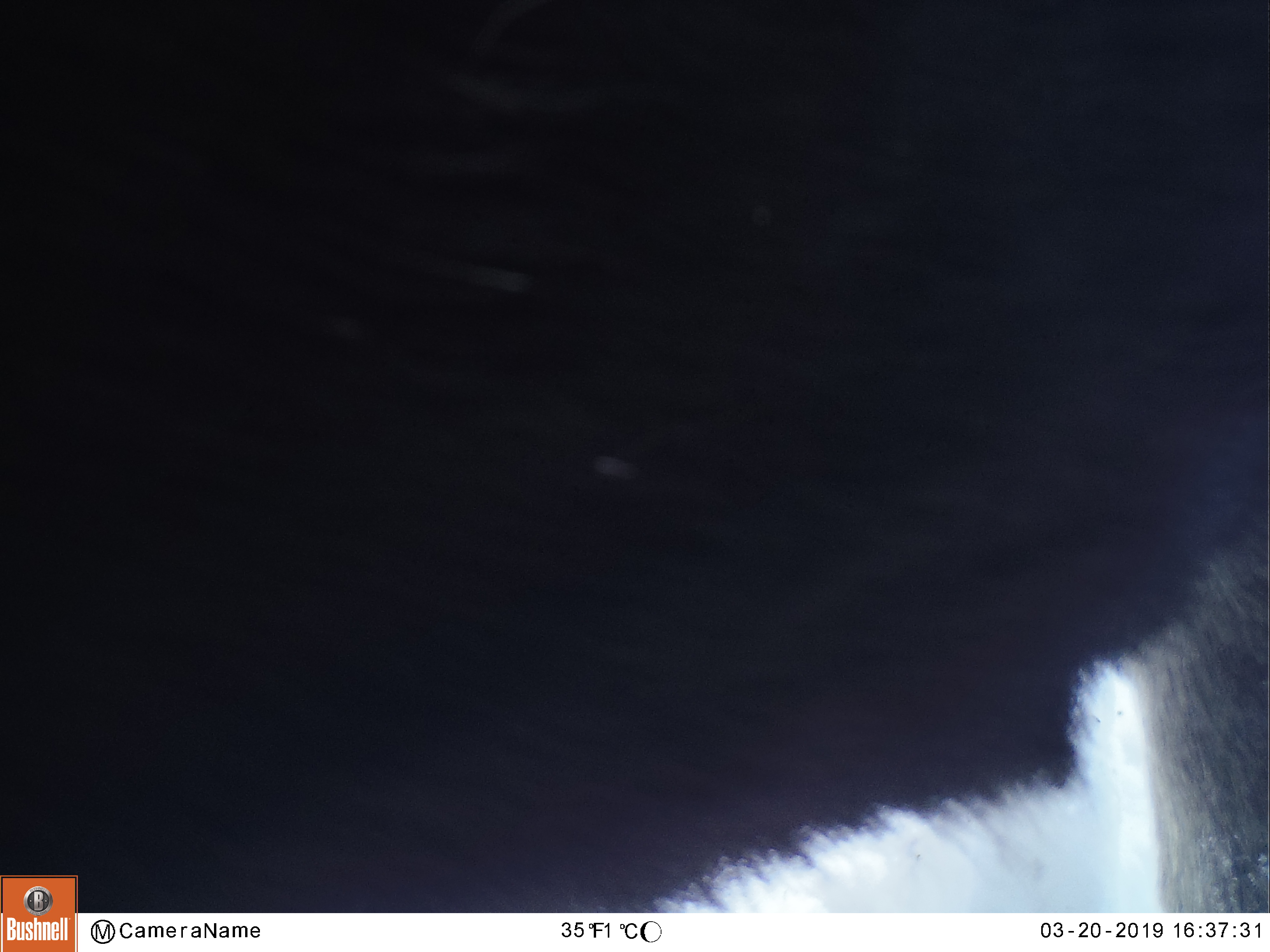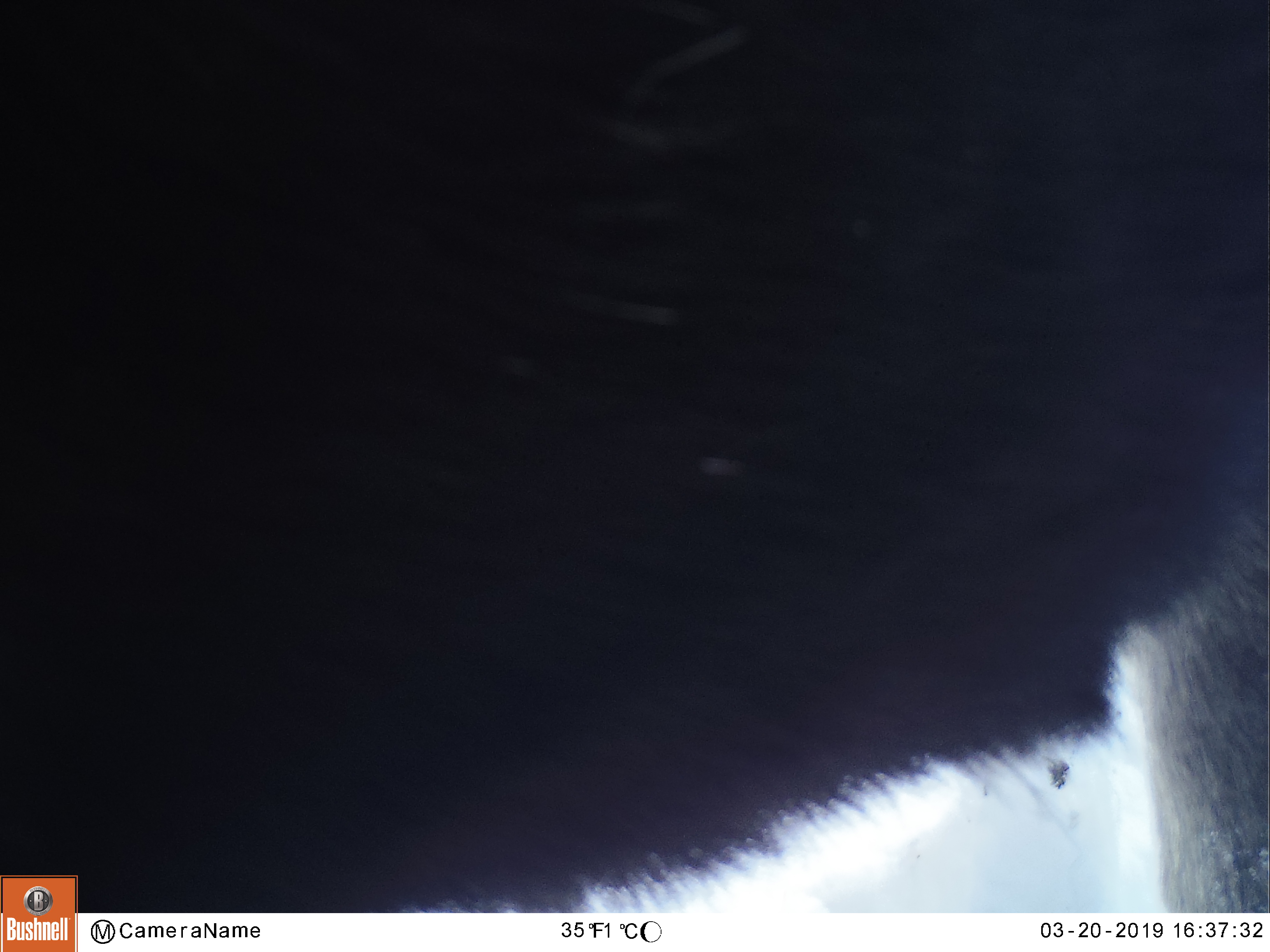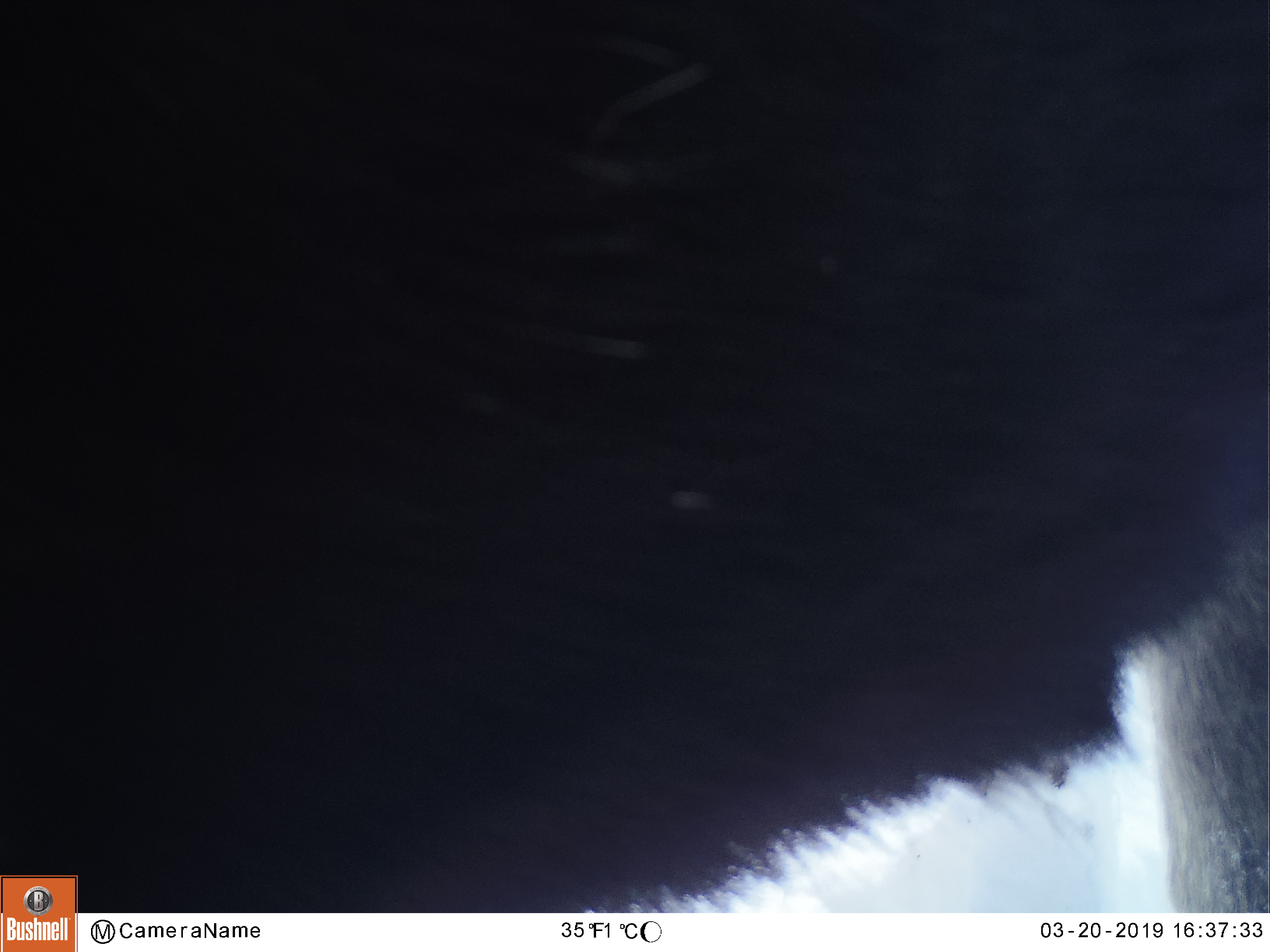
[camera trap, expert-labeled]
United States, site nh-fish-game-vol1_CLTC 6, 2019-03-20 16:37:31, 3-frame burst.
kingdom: Animalia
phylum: Chordata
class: Mammalia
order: Artiodactyla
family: Cervidae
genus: Alces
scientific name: Alces alces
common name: moose